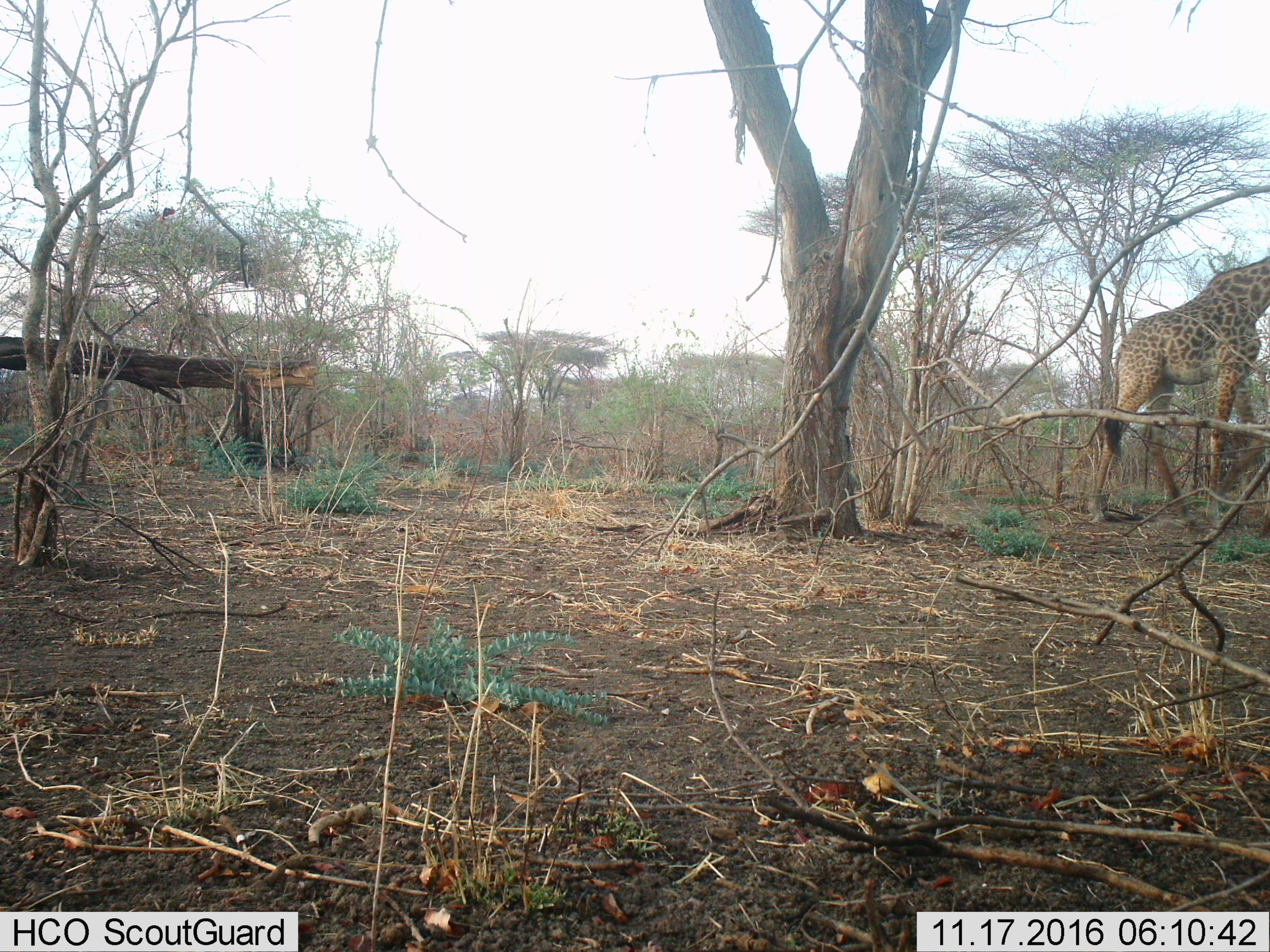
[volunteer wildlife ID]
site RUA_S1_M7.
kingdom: Animalia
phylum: Chordata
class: Mammalia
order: Artiodactyla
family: Giraffidae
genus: Giraffa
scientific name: Giraffa camelopardalis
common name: giraffe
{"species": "giraffe (Giraffa camelopardalis)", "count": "1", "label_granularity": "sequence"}